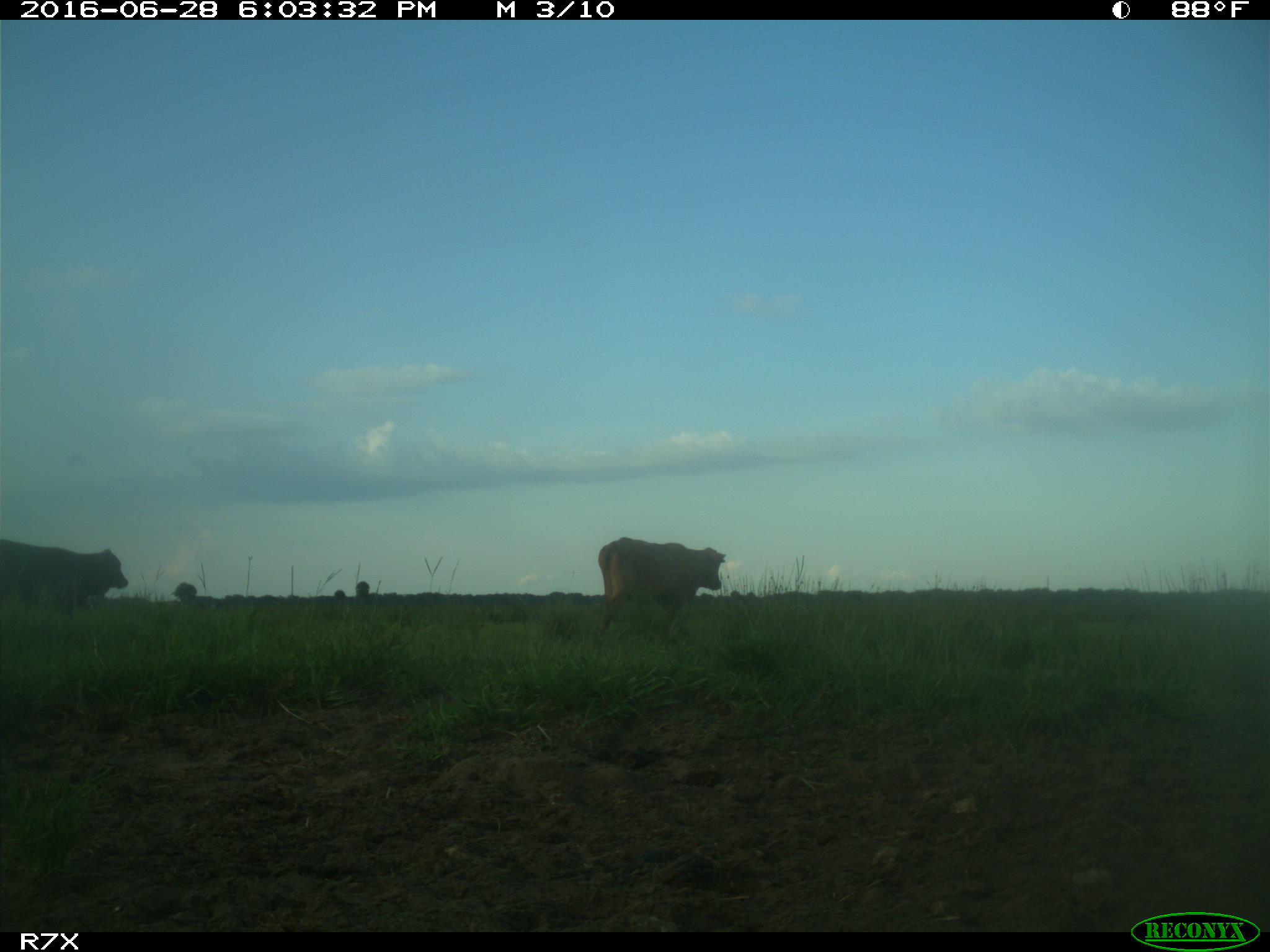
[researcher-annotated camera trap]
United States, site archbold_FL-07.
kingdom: Animalia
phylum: Chordata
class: Mammalia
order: Artiodactyla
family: Bovidae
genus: Bos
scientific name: Bos taurus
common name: domestic cow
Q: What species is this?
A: Bos taurus (domestic cow).